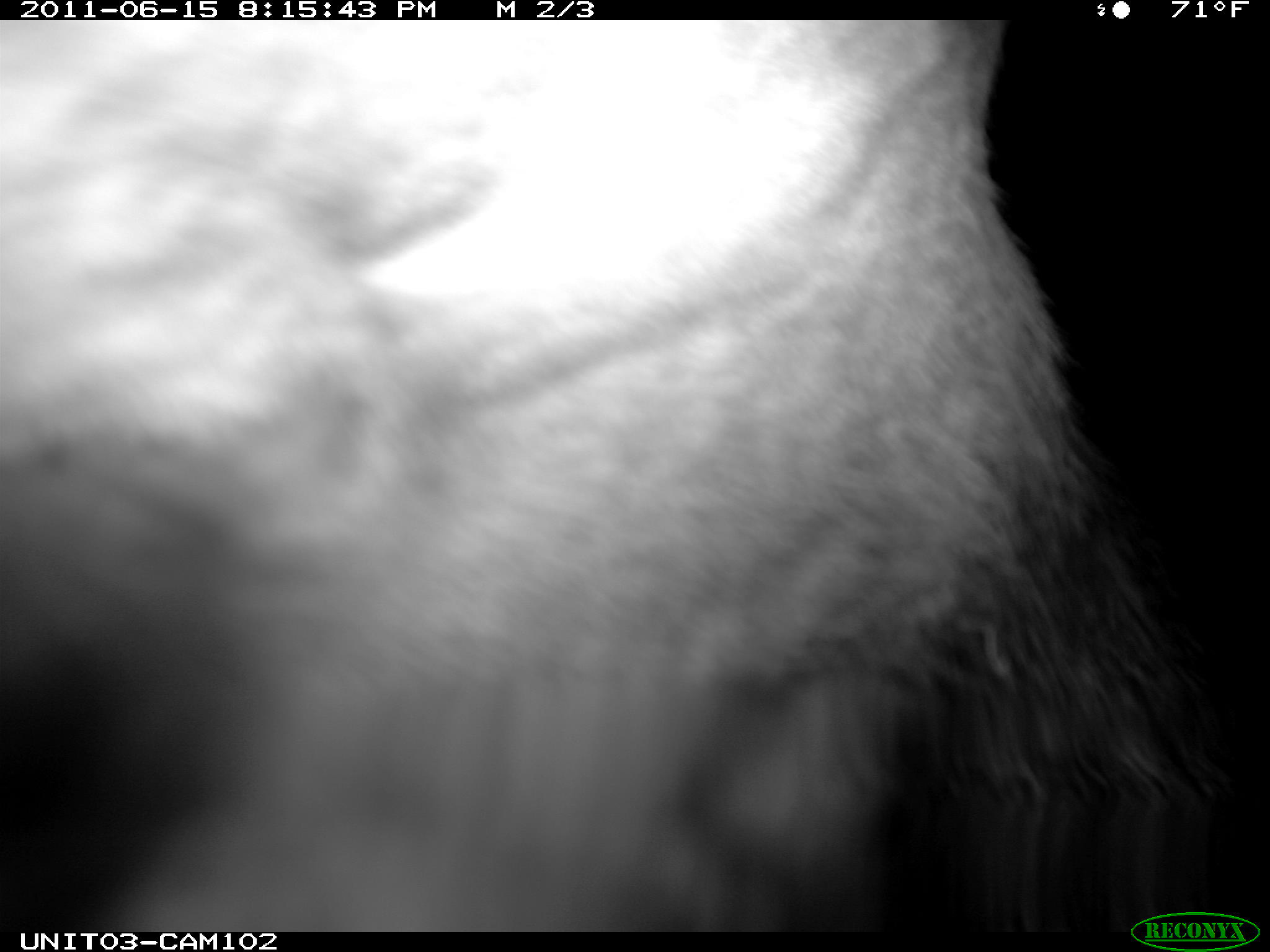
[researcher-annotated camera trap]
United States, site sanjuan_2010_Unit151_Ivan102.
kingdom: Animalia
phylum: Chordata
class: Mammalia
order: Artiodactyla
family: Cervidae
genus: Cervus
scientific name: Cervus elaphus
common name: red deer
Cervus elaphus (red deer).